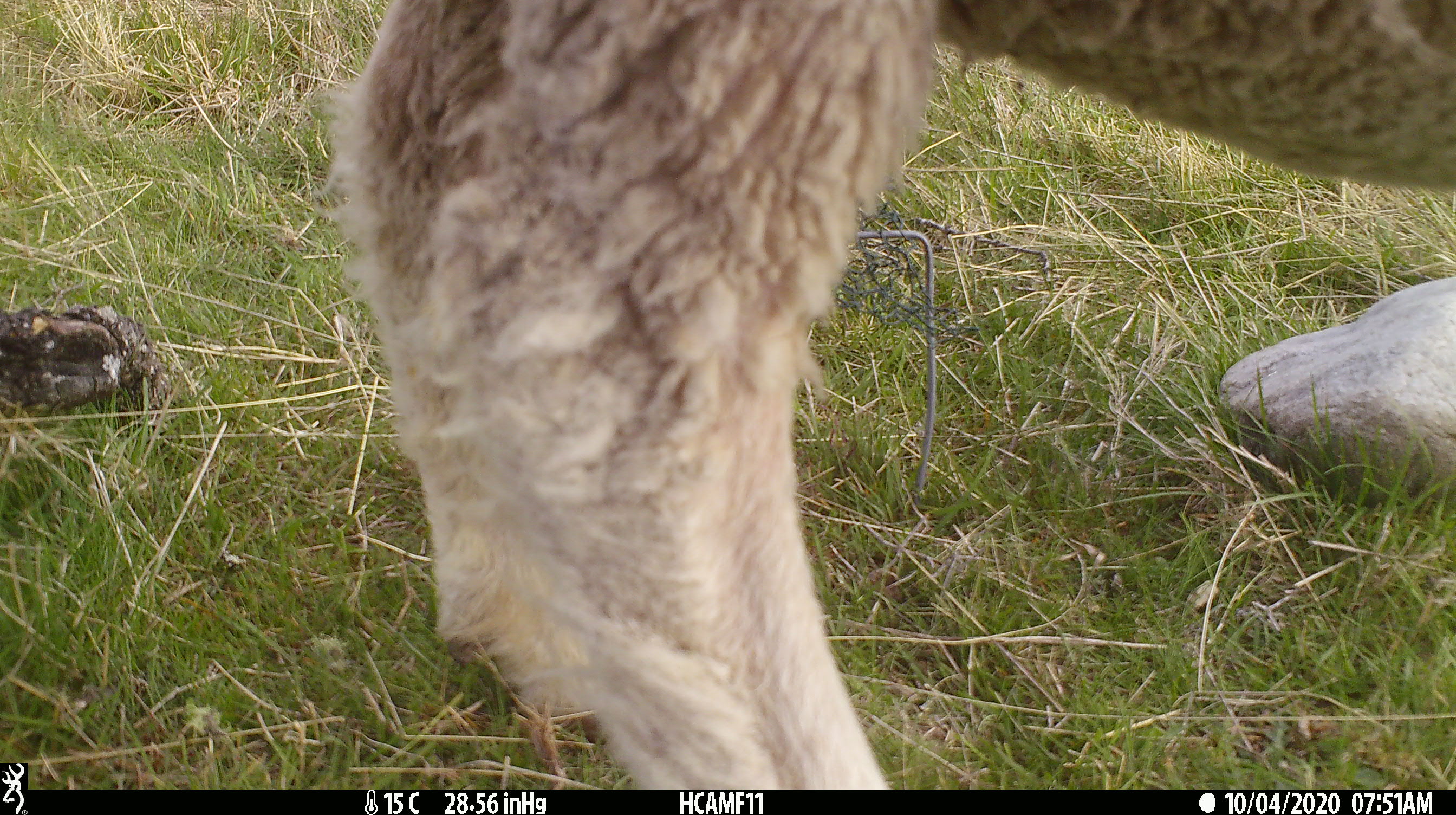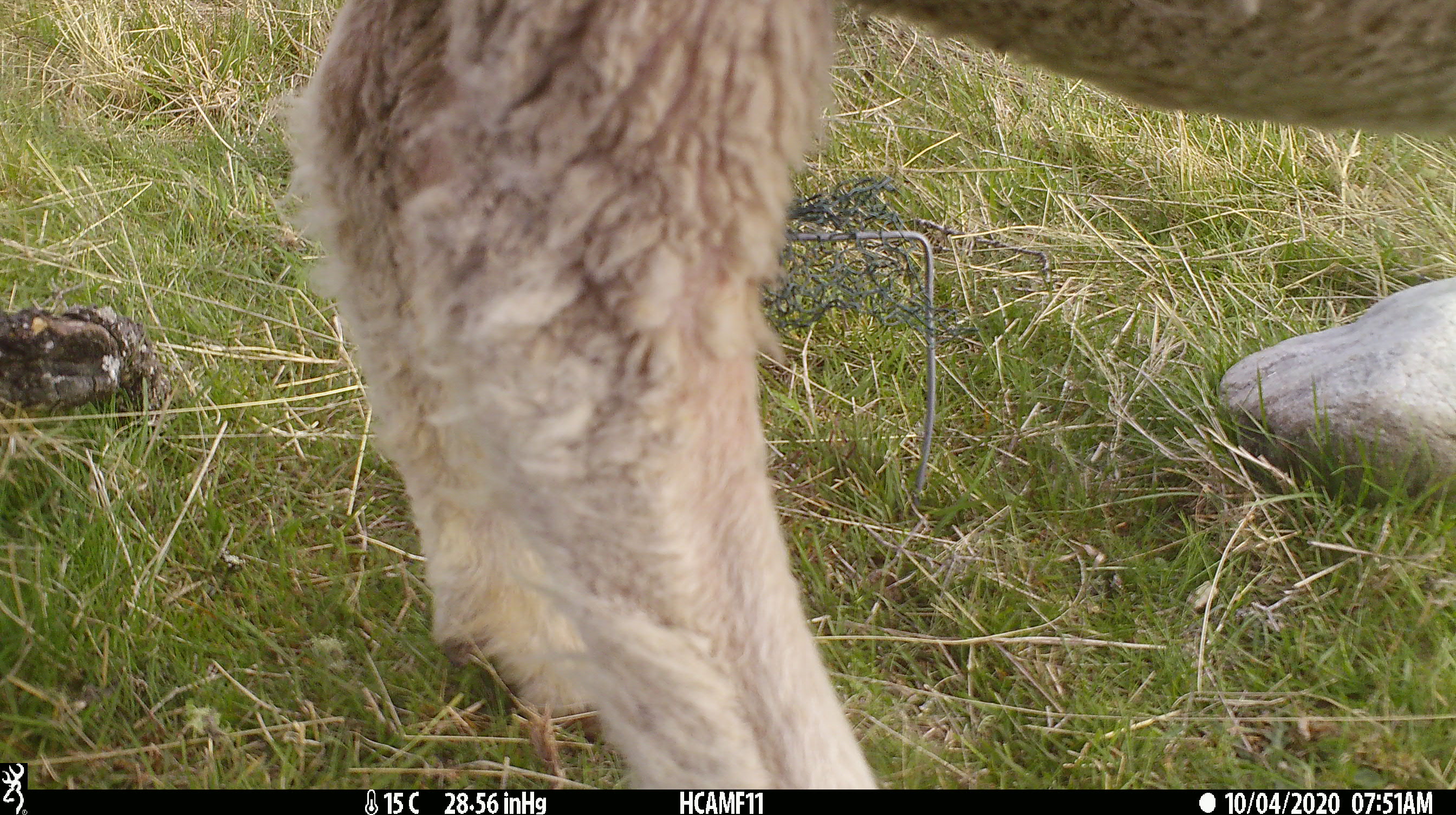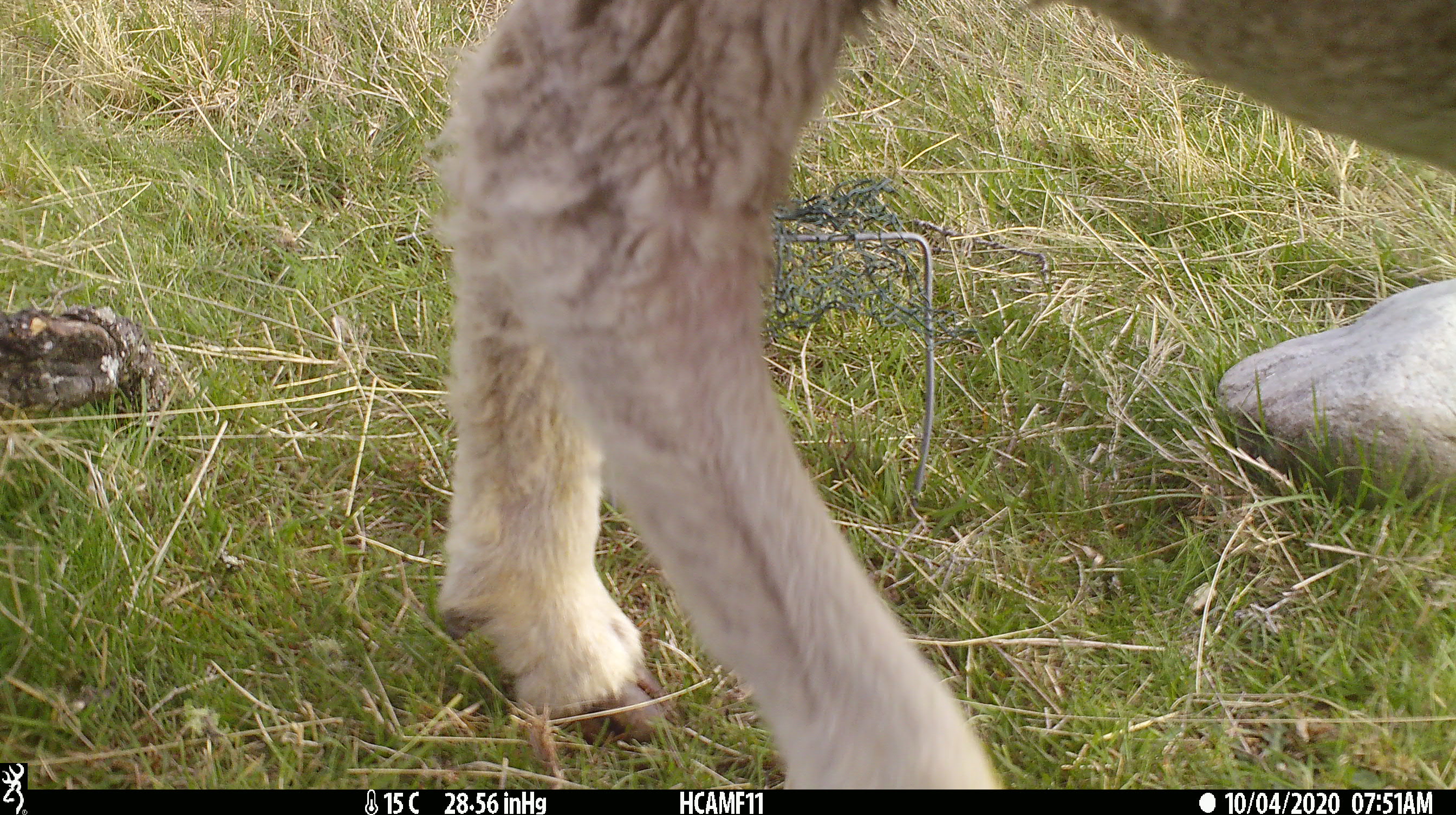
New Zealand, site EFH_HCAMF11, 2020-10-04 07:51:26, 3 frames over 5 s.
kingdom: Animalia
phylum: Chordata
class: Mammalia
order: Artiodactyla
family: Bovidae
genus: Ovis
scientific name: Ovis aries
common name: domestic sheep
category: sheep